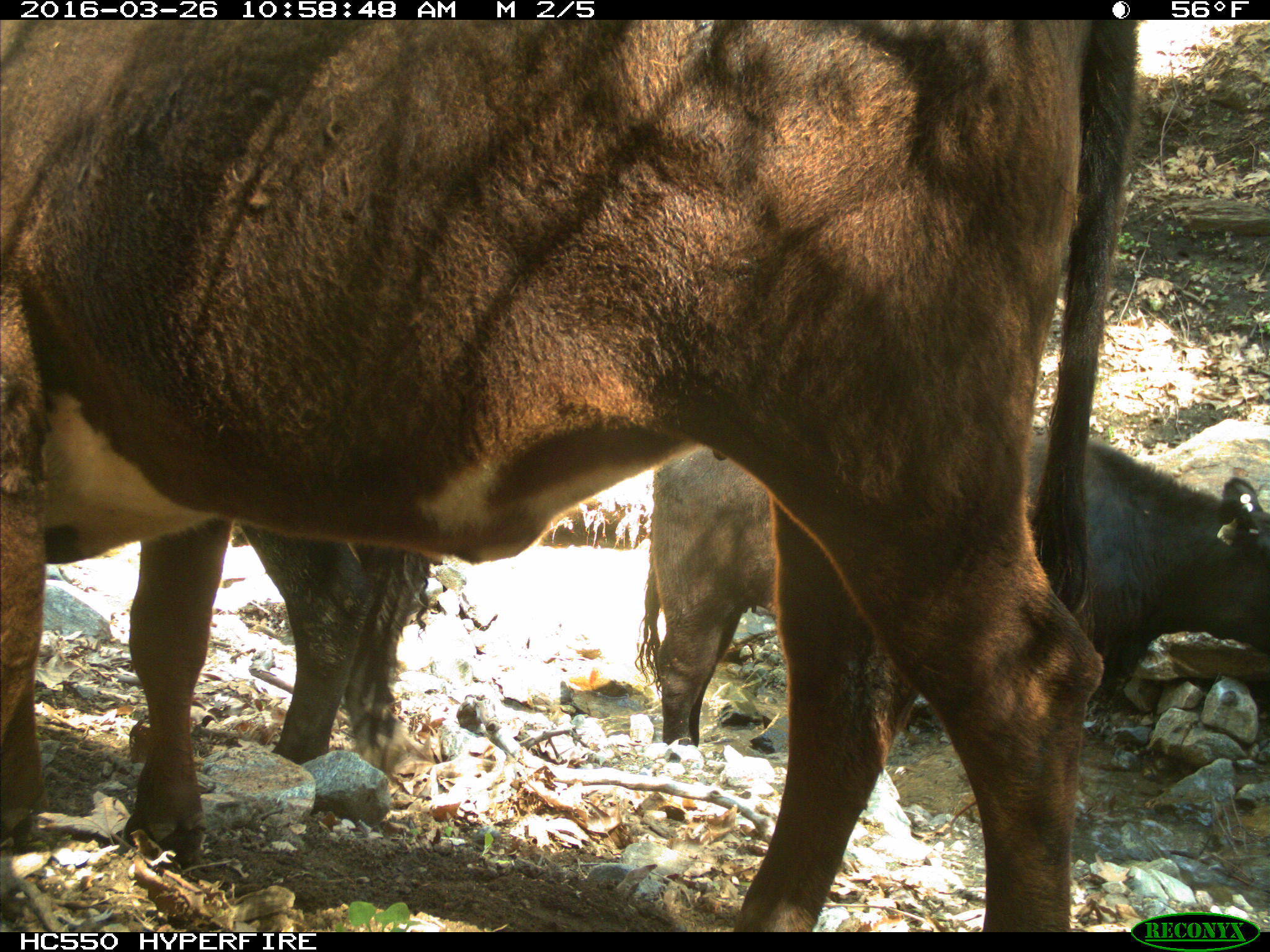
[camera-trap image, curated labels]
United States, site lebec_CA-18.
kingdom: Animalia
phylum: Chordata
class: Mammalia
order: Artiodactyla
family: Bovidae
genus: Bos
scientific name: Bos taurus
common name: domestic cow